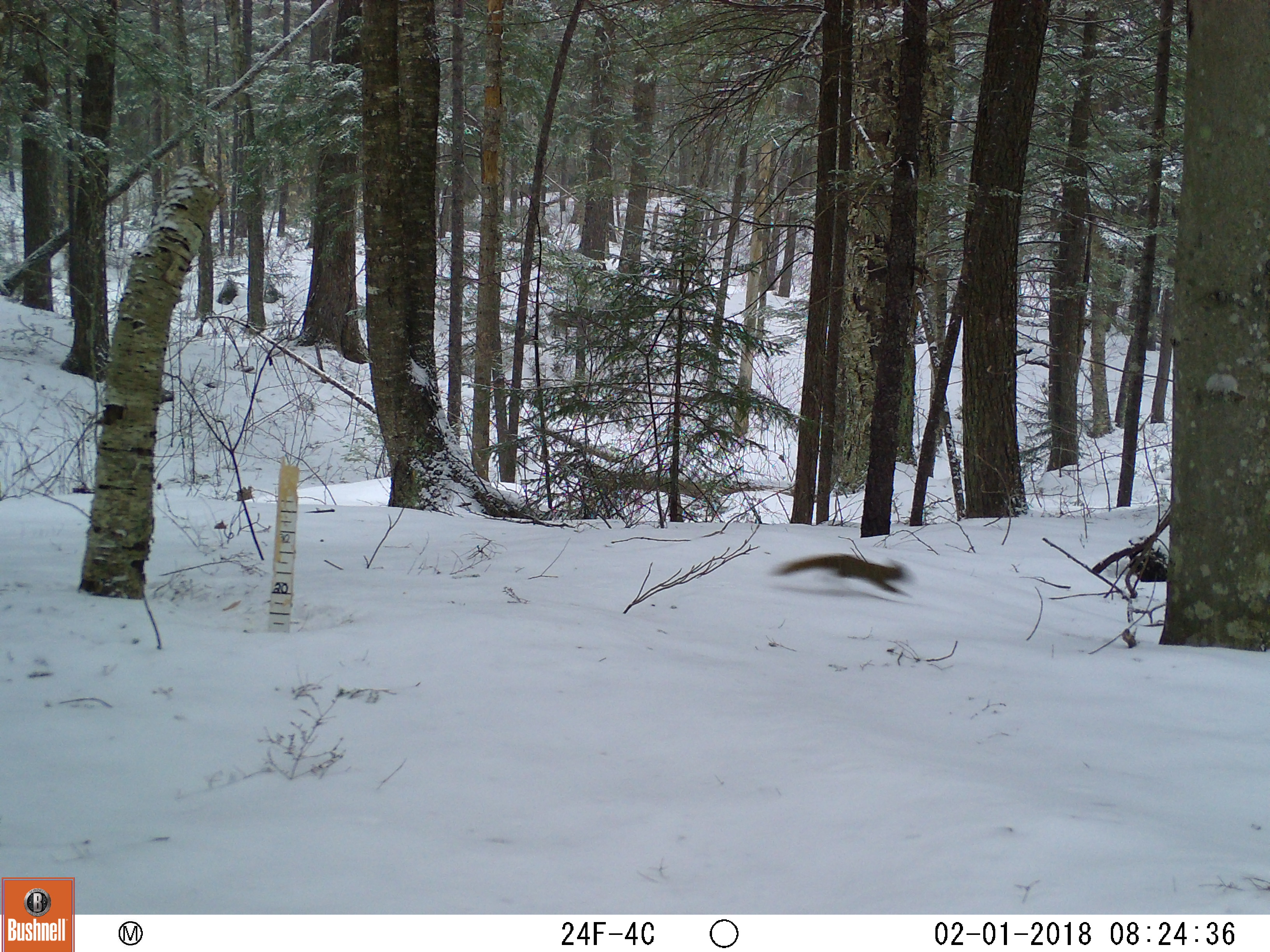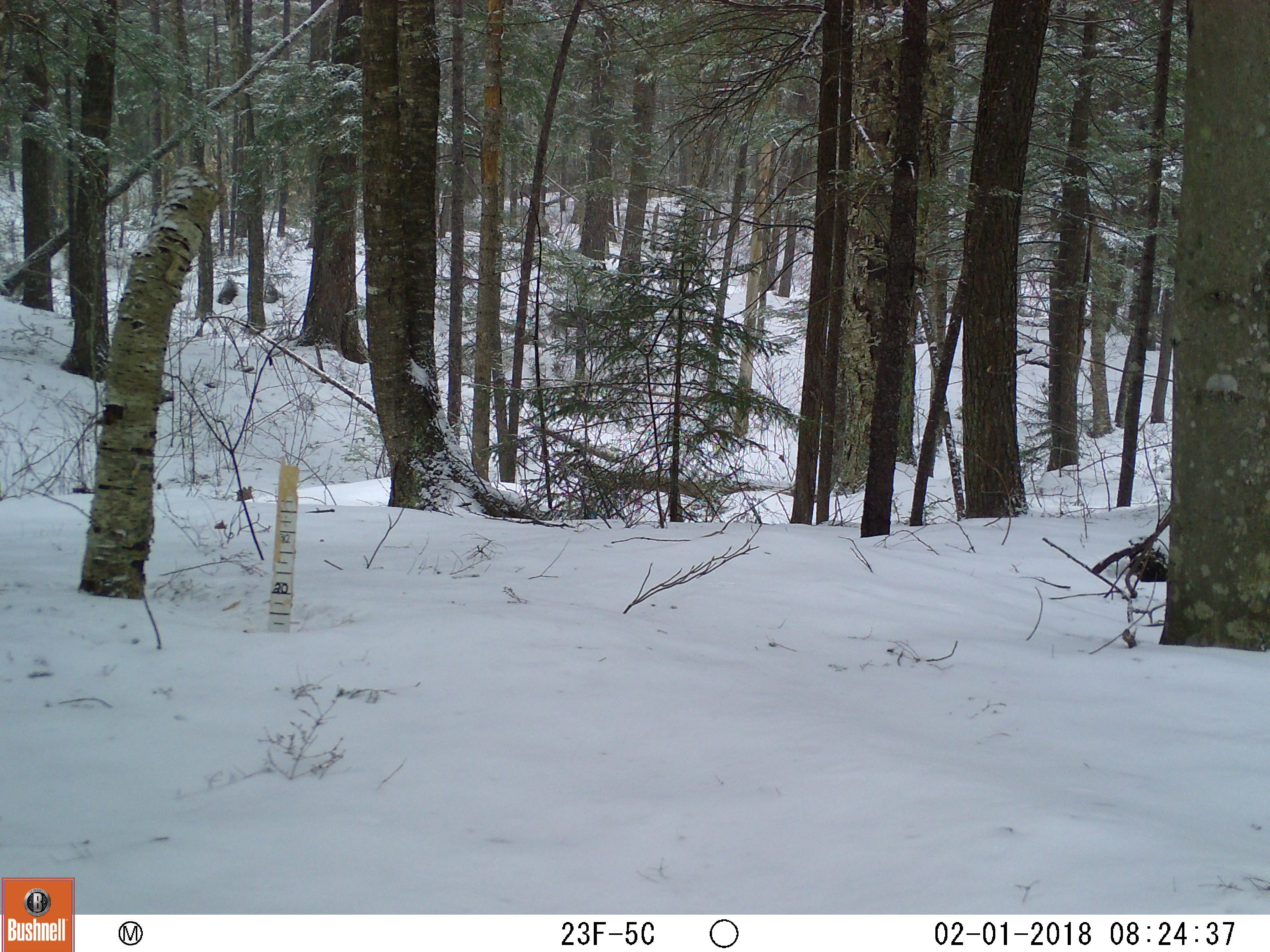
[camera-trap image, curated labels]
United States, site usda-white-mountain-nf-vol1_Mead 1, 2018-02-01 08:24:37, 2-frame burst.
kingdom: Animalia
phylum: Chordata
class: Mammalia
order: Rodentia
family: Sciuridae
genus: Tamiasciurus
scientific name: Tamiasciurus hudsonicus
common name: red squirrel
Red squirrel (Tamiasciurus hudsonicus).